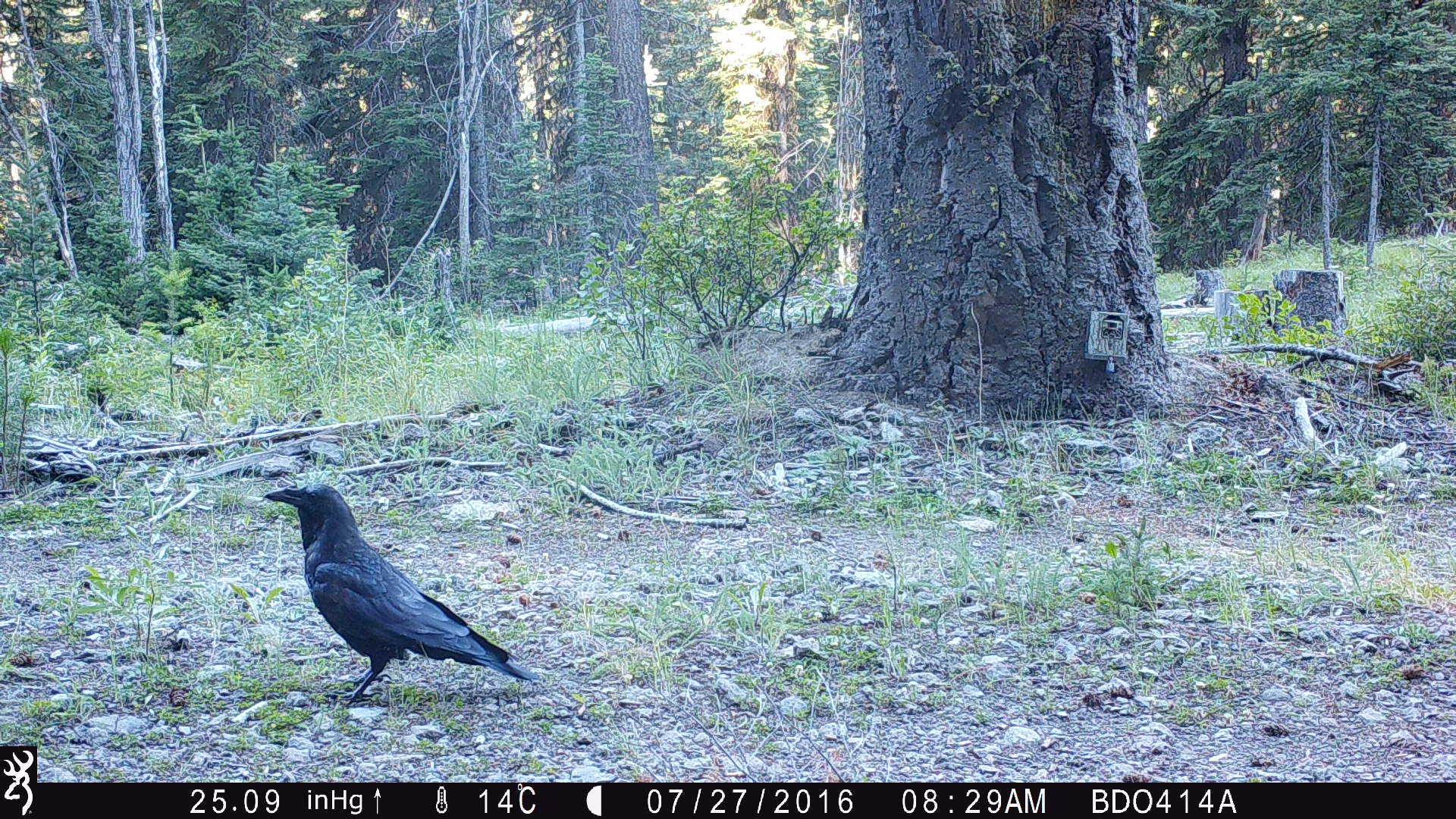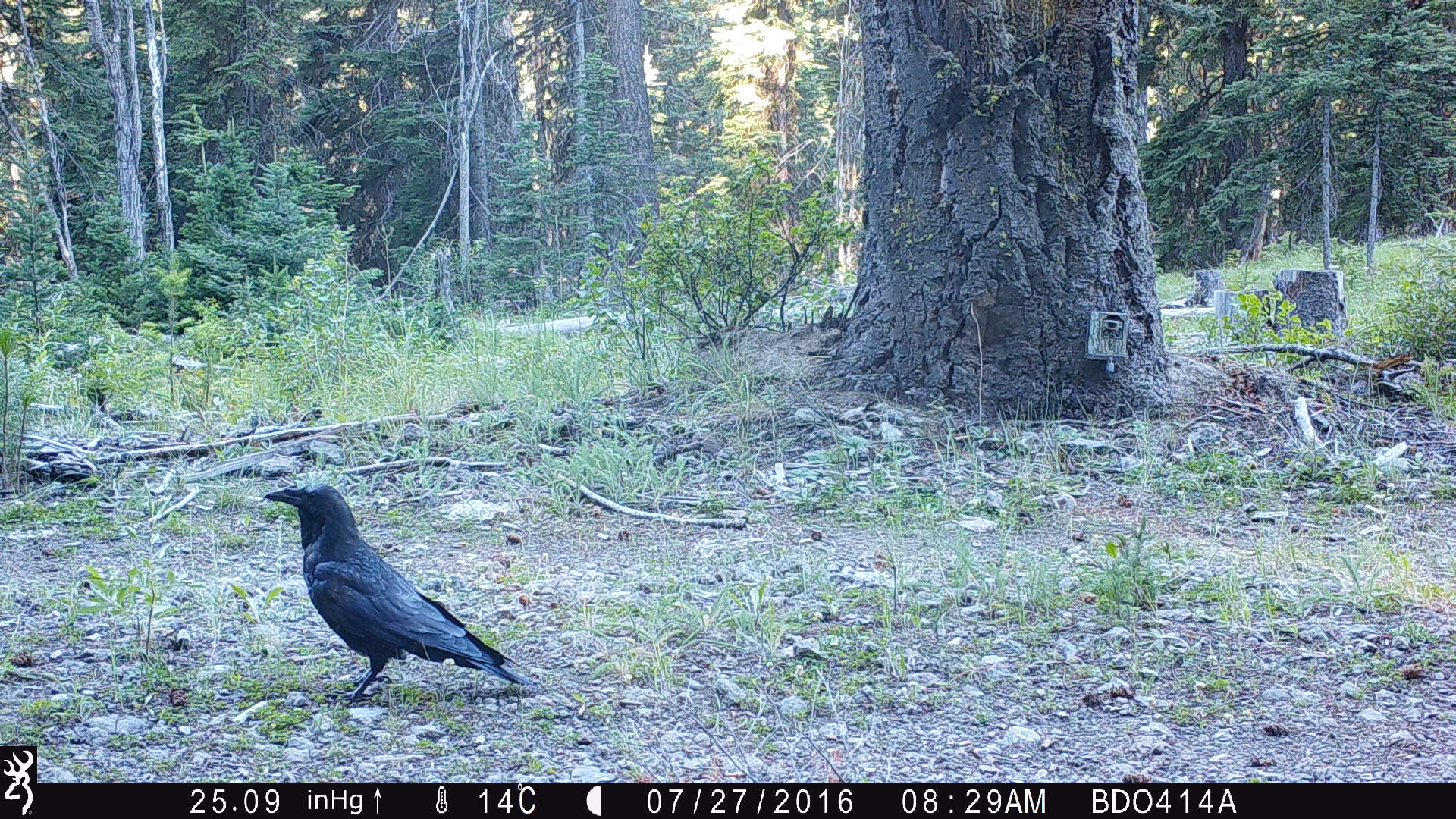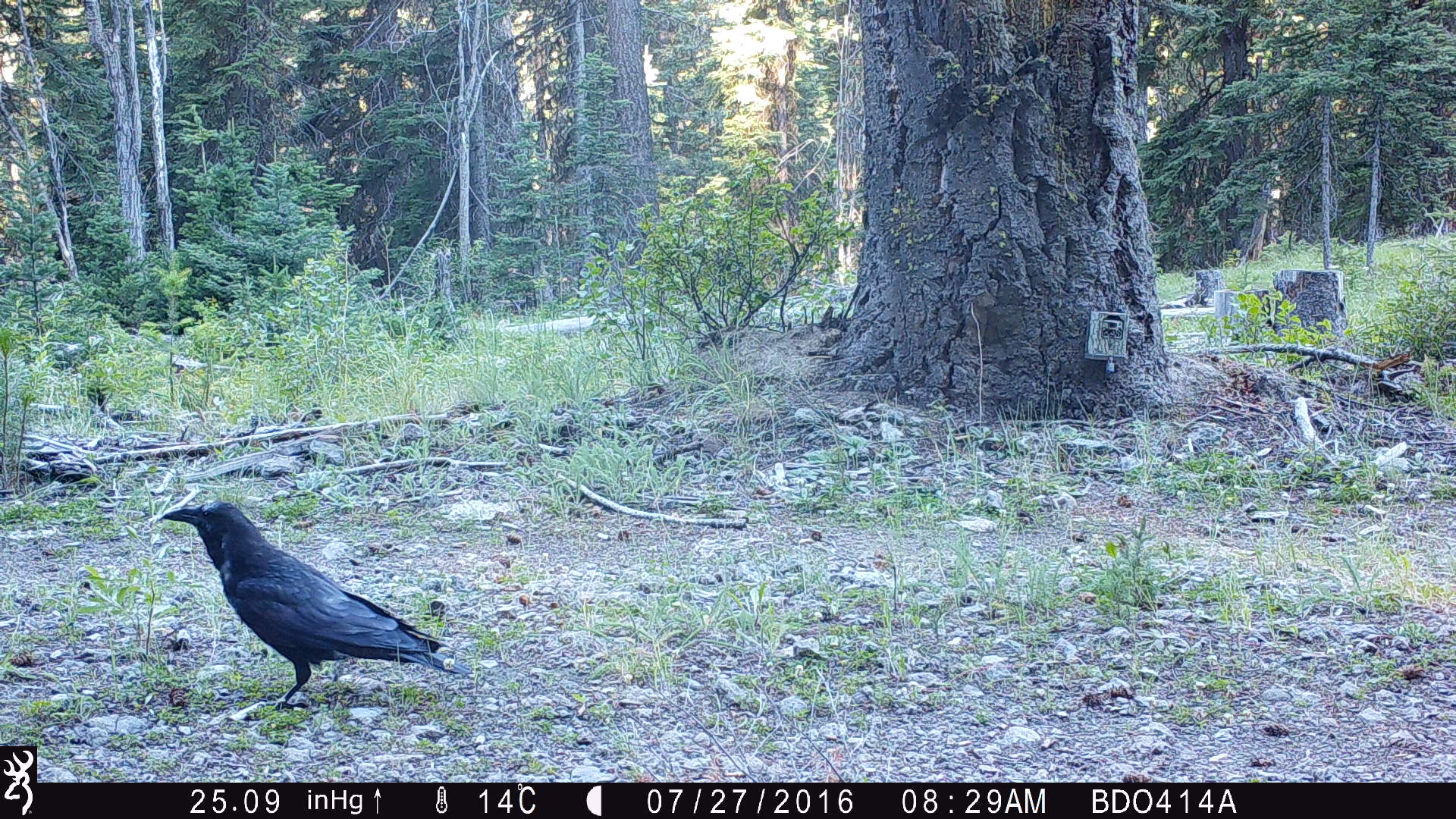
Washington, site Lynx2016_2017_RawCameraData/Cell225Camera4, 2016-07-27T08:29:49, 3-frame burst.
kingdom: Animalia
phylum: Chordata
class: Aves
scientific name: Aves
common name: birds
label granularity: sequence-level